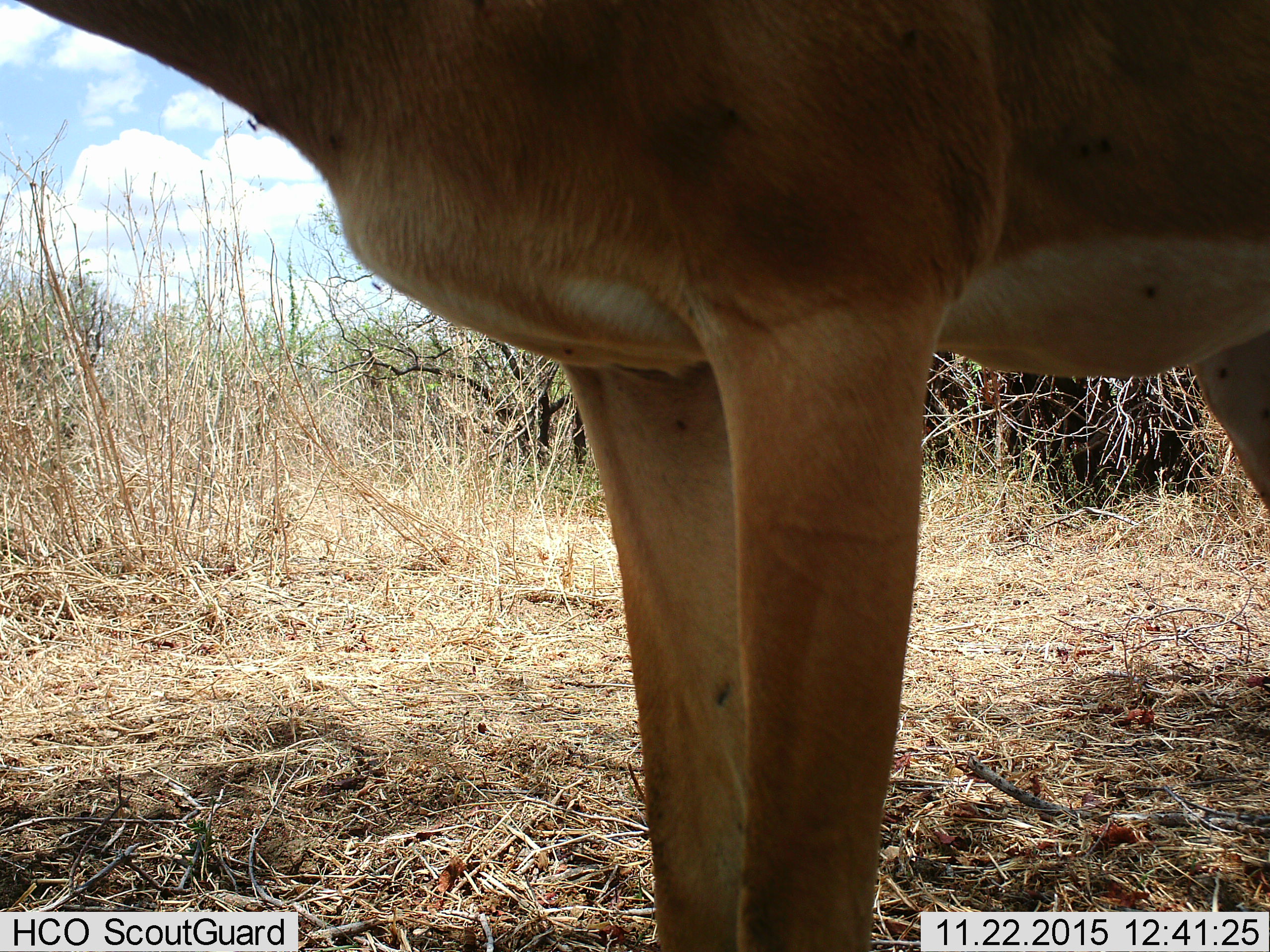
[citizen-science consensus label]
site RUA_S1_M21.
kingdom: Animalia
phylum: Chordata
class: Mammalia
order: Artiodactyla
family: Bovidae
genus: Aepyceros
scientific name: Aepyceros melampus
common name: impala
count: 1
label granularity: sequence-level